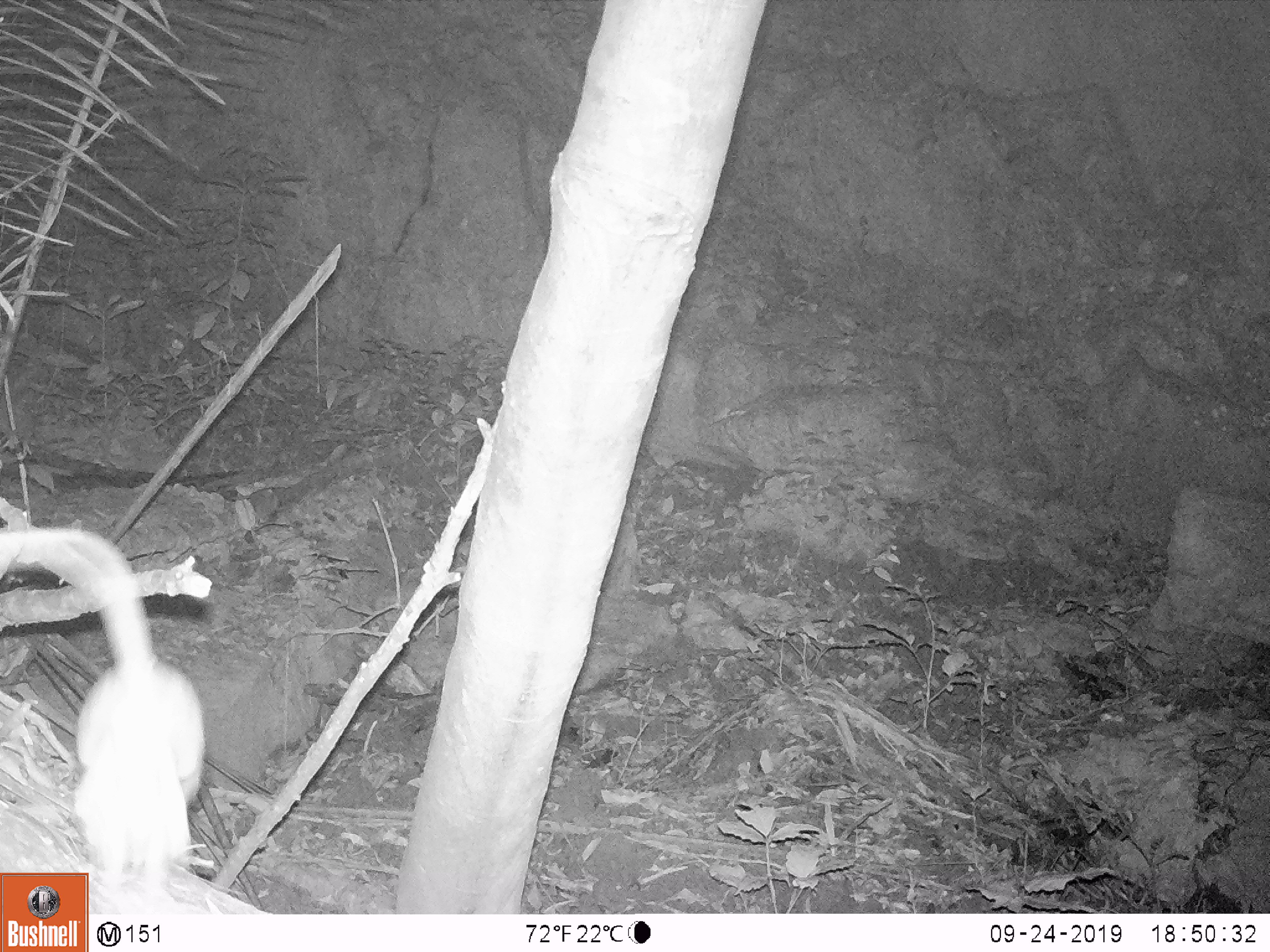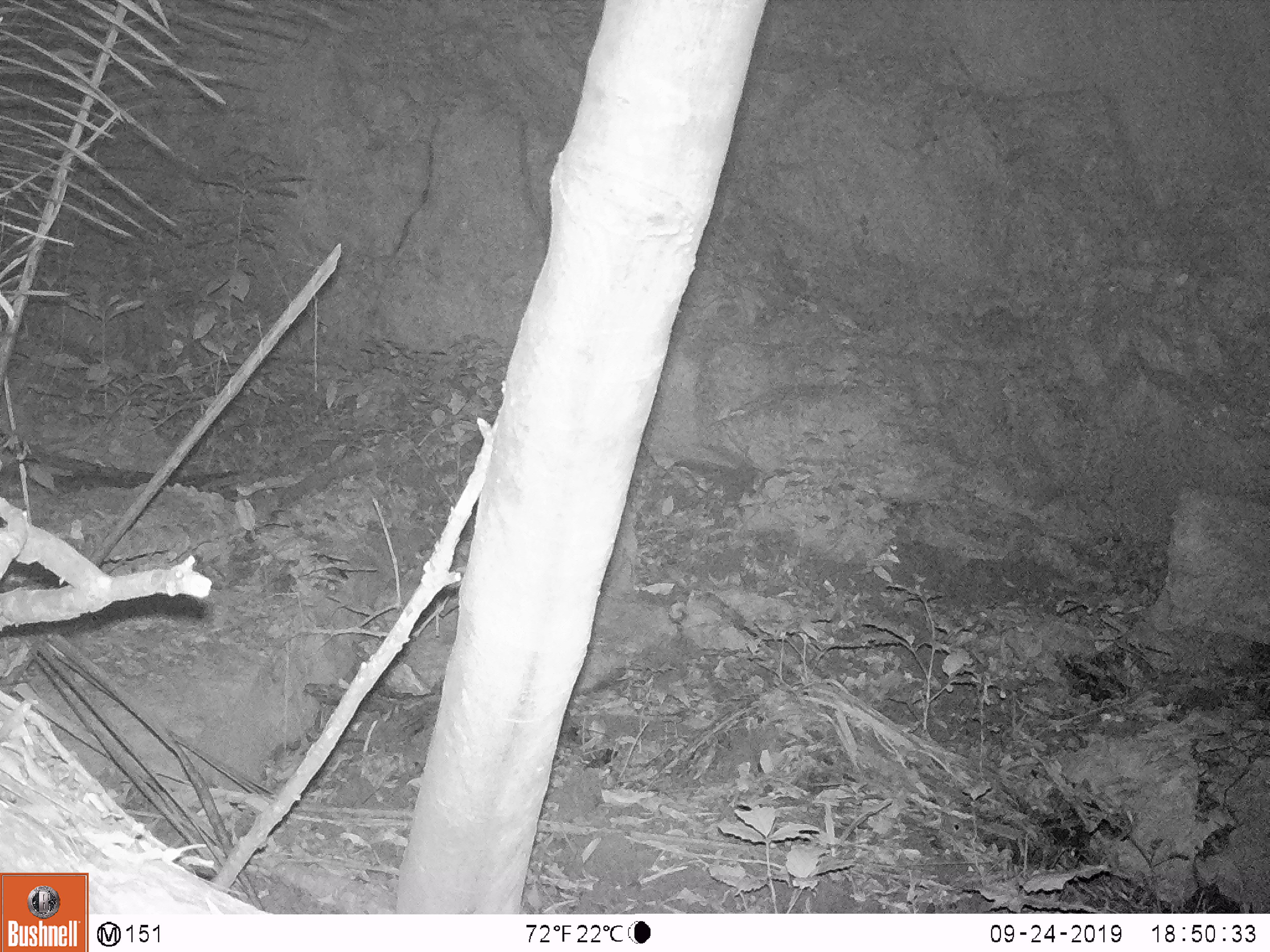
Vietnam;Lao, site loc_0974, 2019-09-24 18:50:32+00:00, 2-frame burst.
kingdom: Animalia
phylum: Chordata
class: Mammalia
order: Rodentia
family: Muridae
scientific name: Muridae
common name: old-world mice and rats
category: unidentified murid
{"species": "unidentified murid (old-world mice and rats) (Muridae)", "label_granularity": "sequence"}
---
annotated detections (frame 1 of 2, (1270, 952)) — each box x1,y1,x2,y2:
unidentified murid: 0,527,206,904